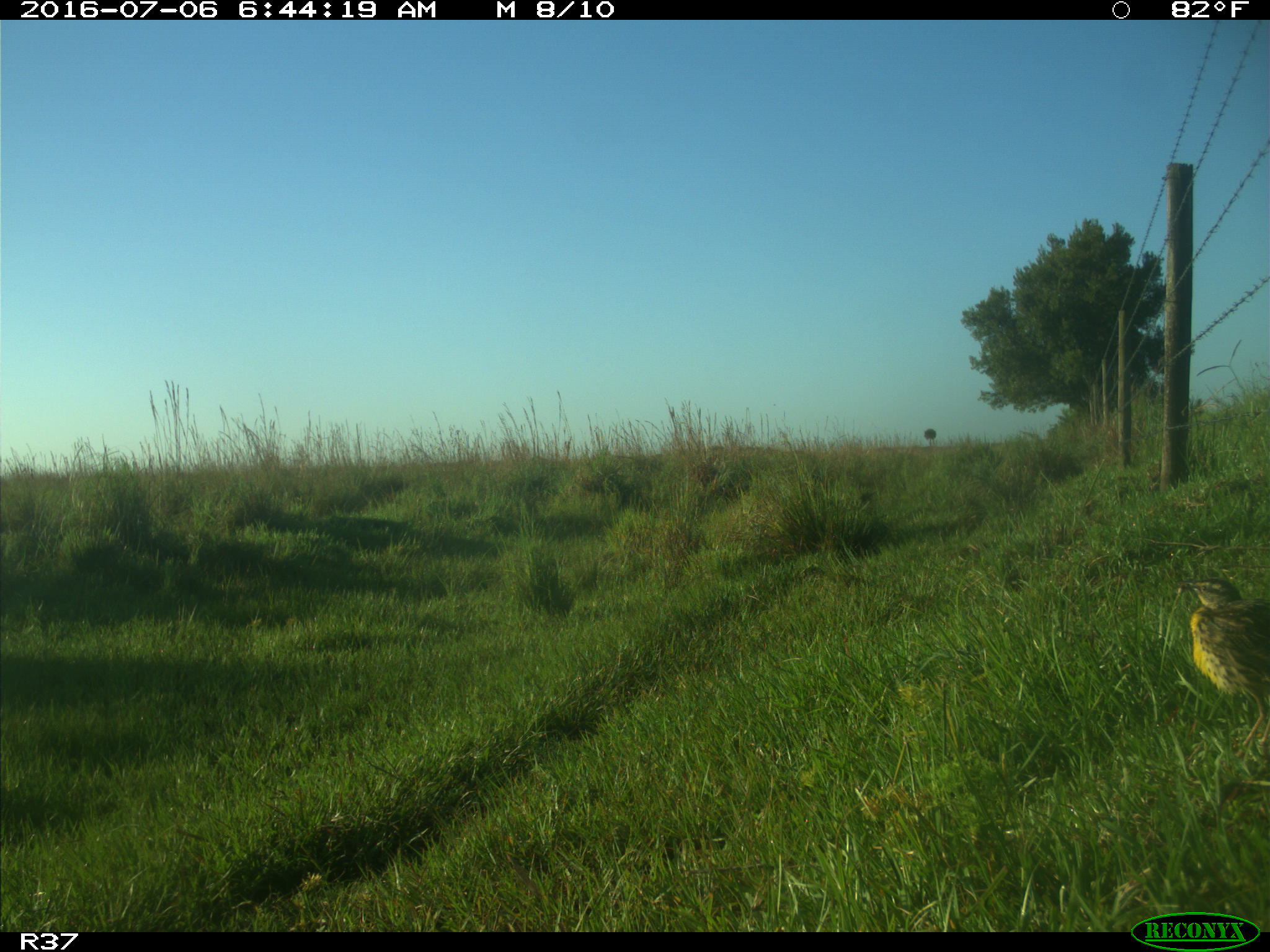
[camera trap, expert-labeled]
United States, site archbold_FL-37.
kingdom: Animalia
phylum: Chordata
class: Aves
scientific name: Aves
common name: birds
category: unidentified bird